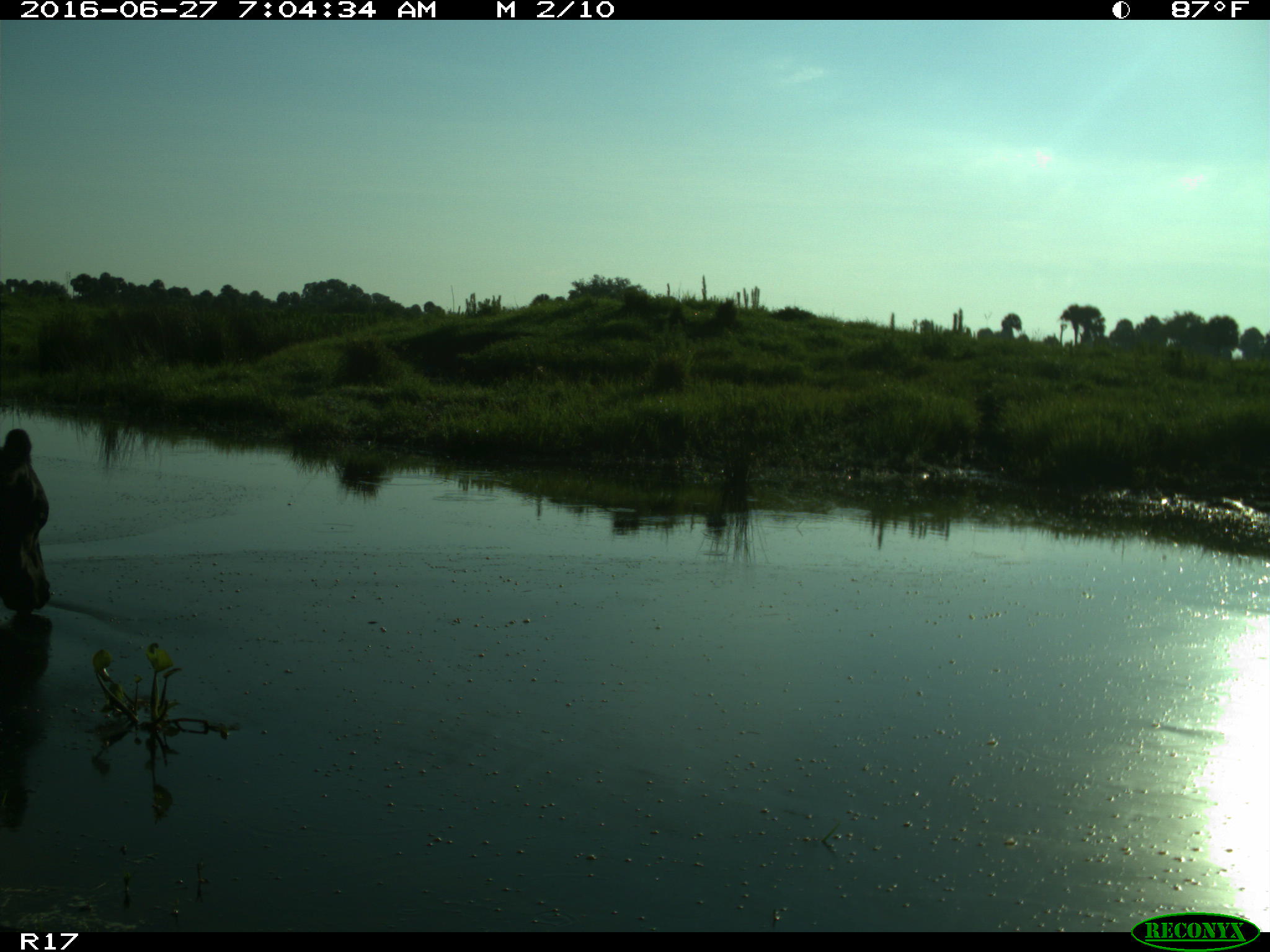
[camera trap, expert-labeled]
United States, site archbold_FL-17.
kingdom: Animalia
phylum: Chordata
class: Mammalia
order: Artiodactyla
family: Bovidae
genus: Bos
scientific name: Bos taurus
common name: domestic cow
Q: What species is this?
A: Bos taurus (domestic cow).